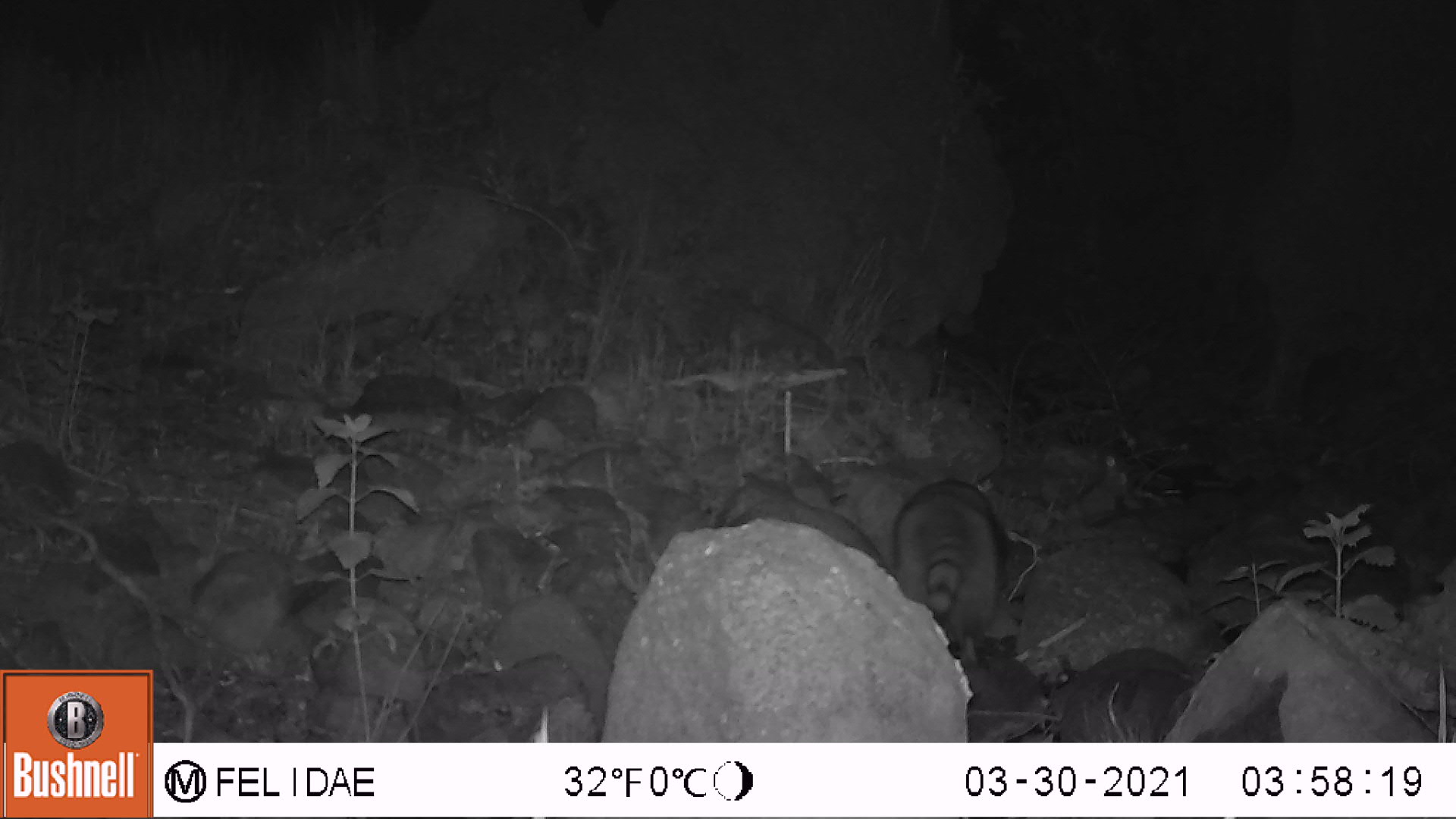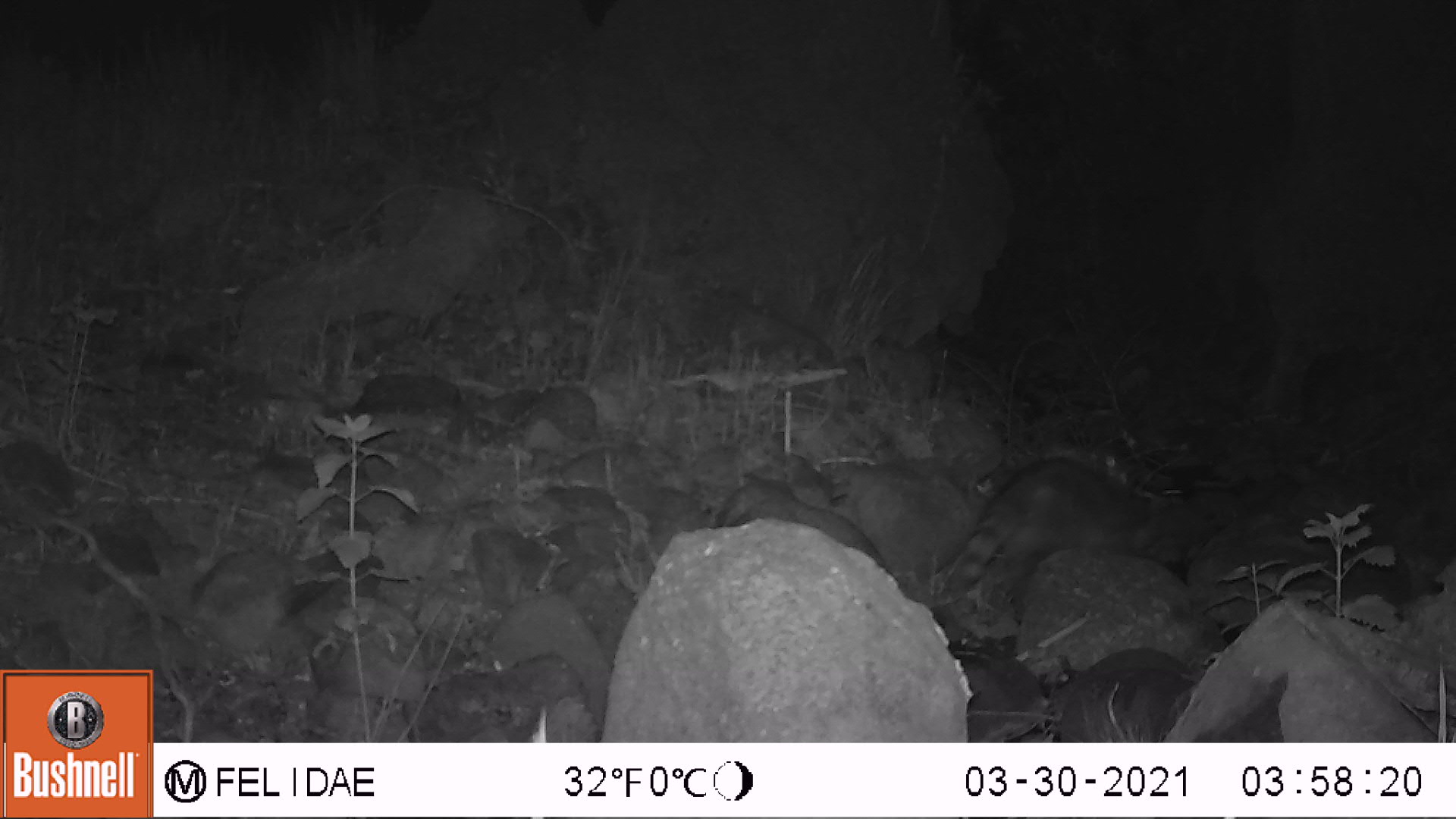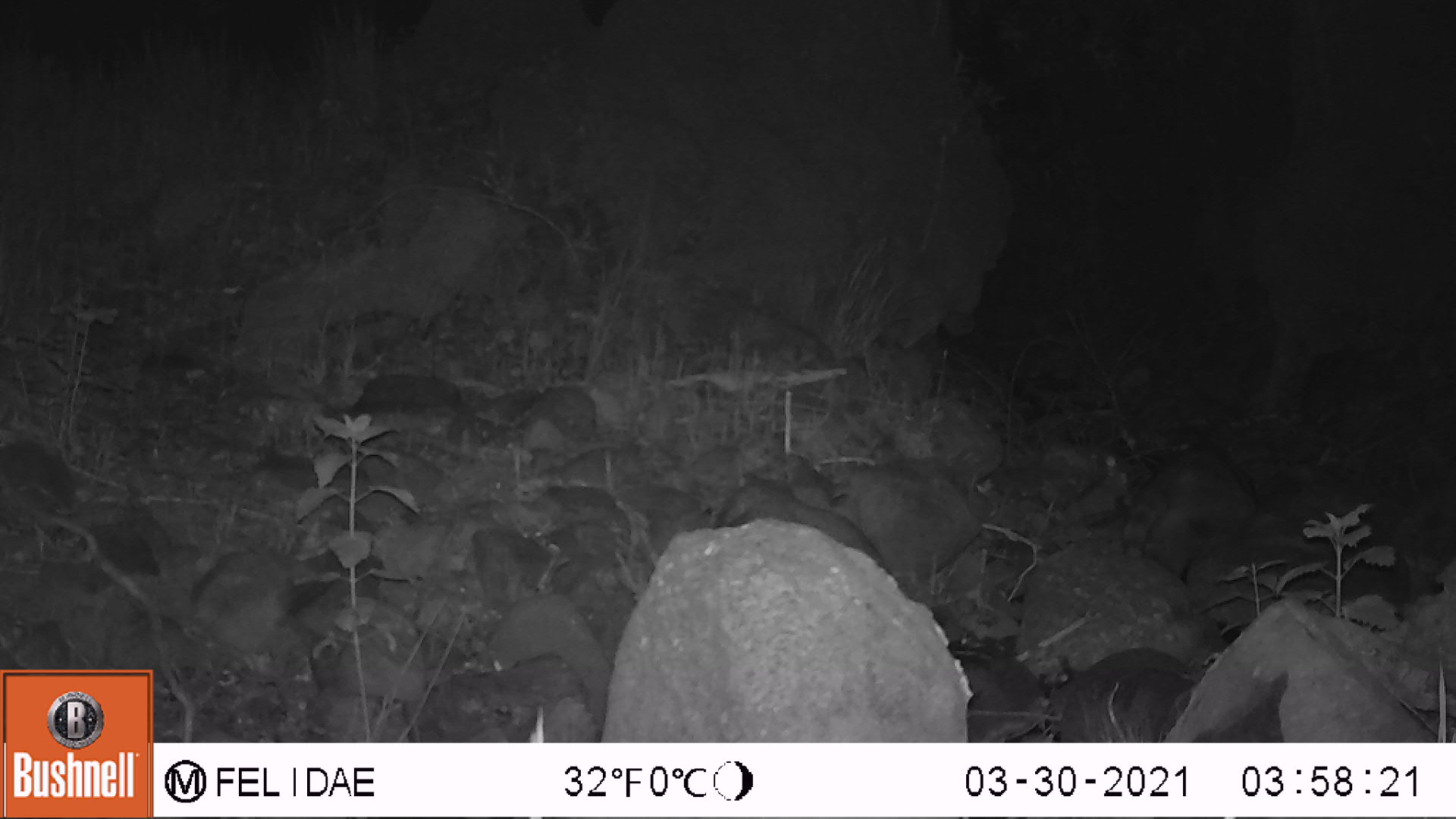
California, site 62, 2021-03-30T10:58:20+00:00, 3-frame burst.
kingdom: Animalia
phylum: Chordata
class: Mammalia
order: Carnivora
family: Procyonidae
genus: Procyon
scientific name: Procyon lotor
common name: raccoon